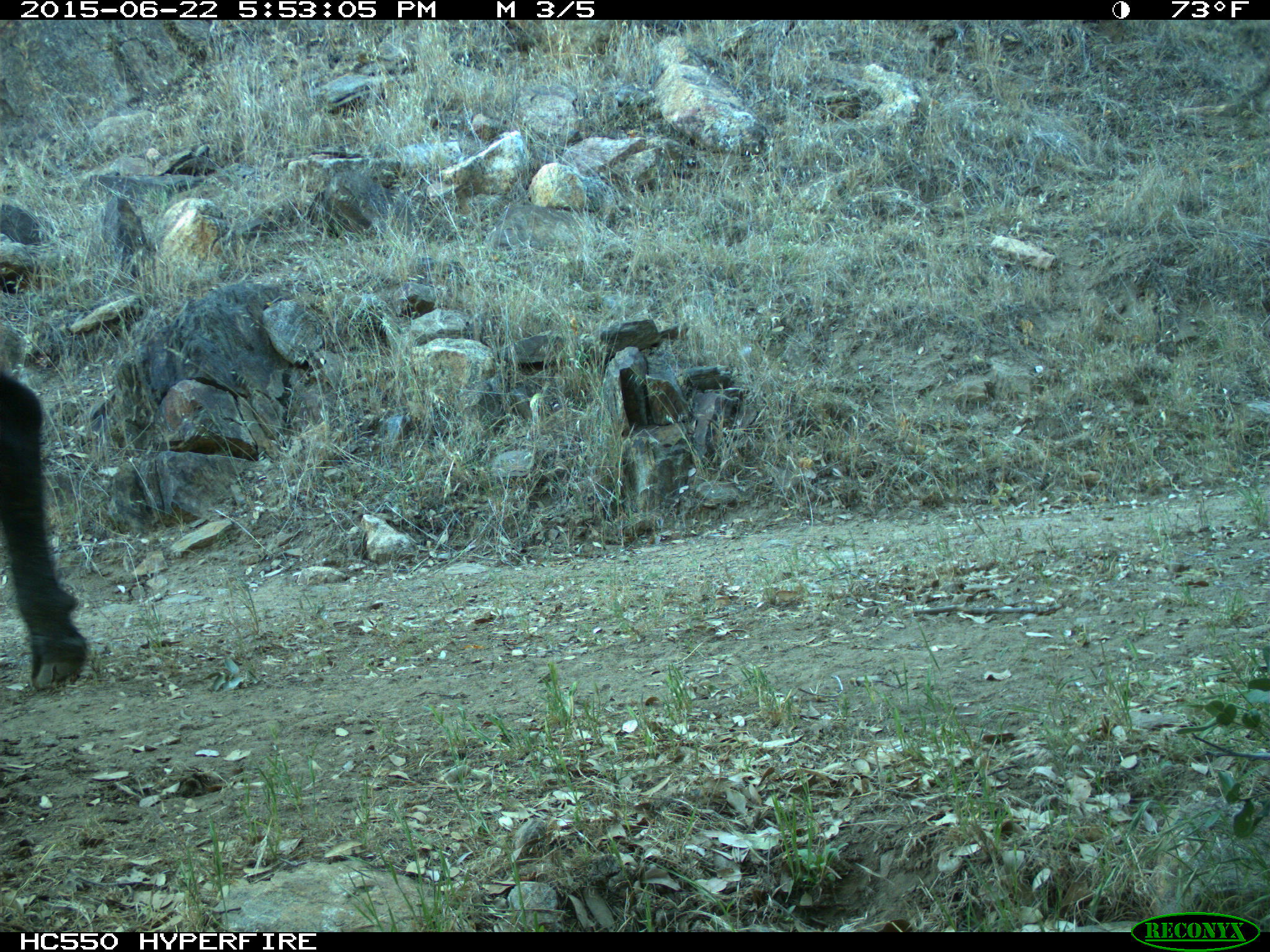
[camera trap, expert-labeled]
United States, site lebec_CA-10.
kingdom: Animalia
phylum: Chordata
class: Mammalia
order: Artiodactyla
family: Bovidae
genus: Bos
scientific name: Bos taurus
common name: domestic cow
Bos taurus (domestic cow).